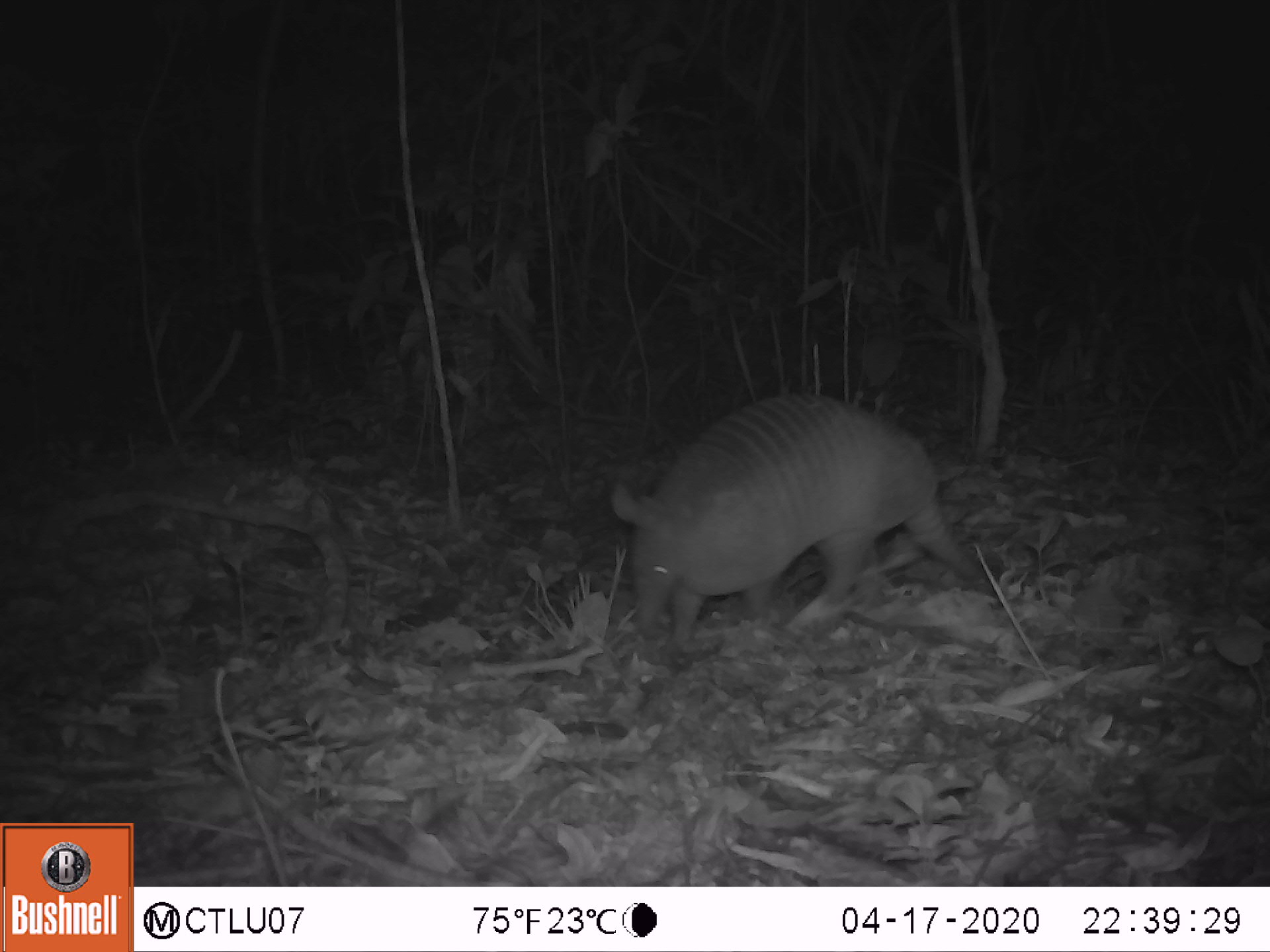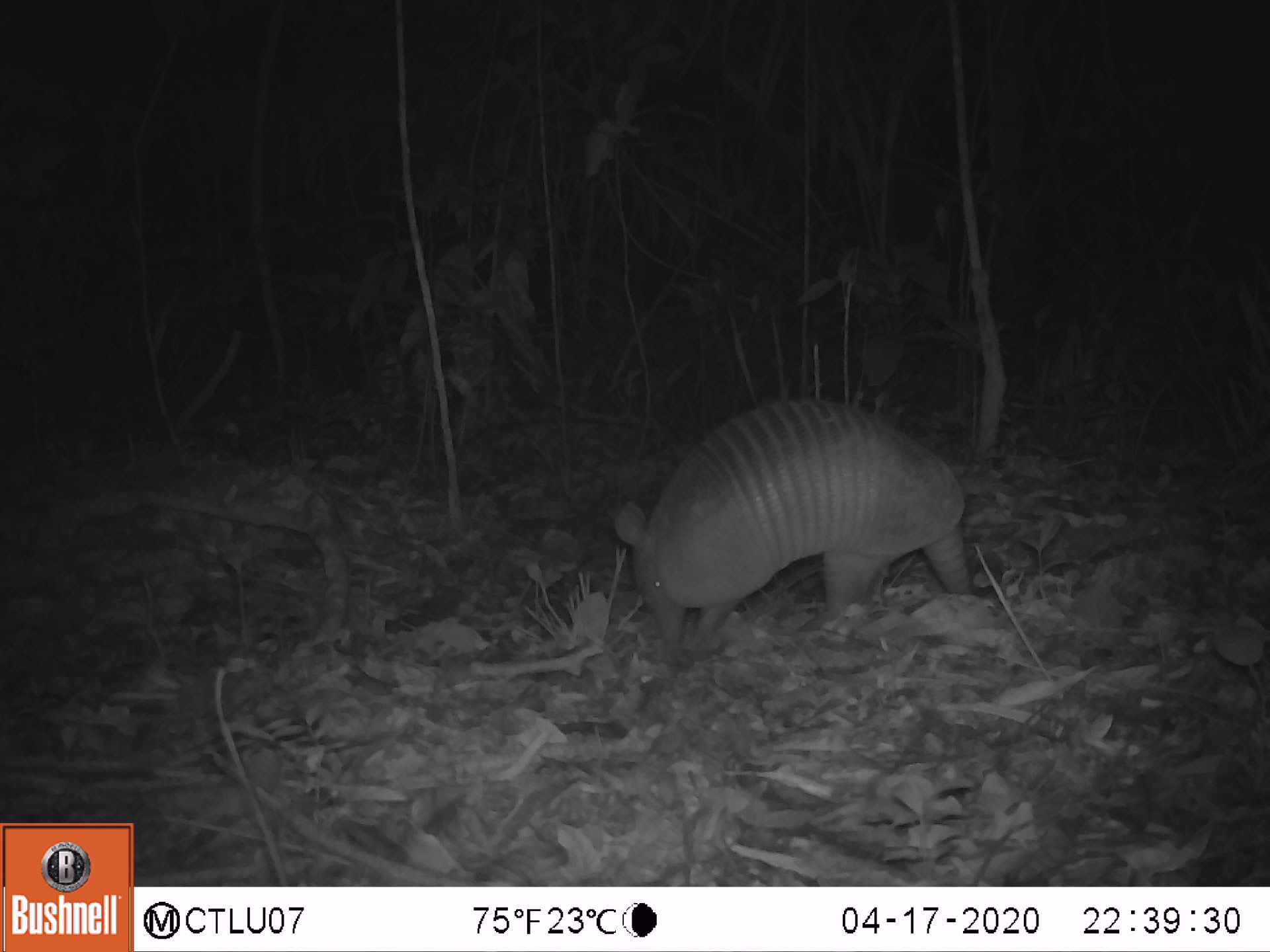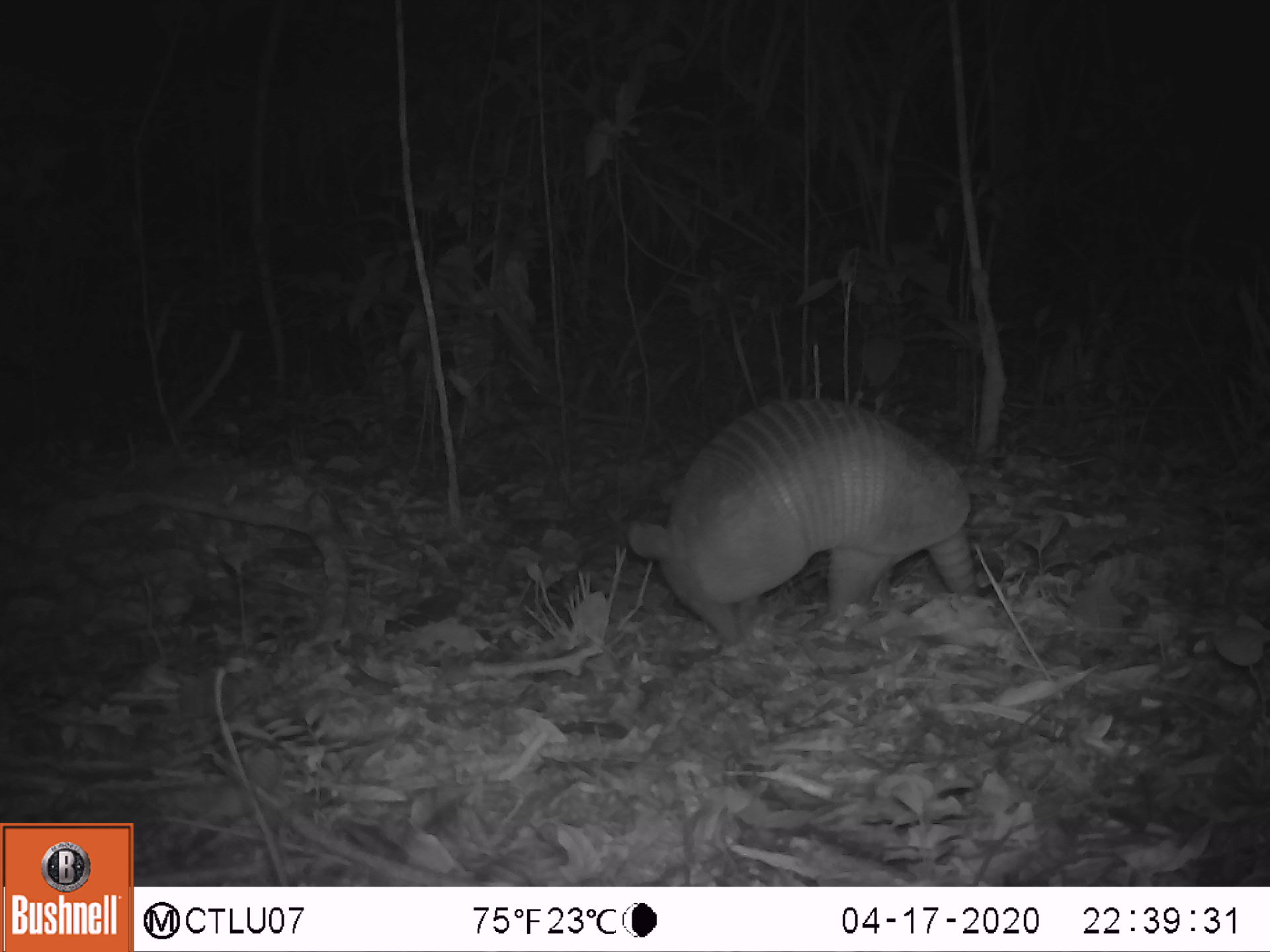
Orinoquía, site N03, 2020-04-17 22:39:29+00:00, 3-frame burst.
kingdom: Animalia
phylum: Chordata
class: Mammalia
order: Cingulata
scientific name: Cingulata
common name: armadillo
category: unknown armadillo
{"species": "unknown armadillo (armadillo) (Cingulata)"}